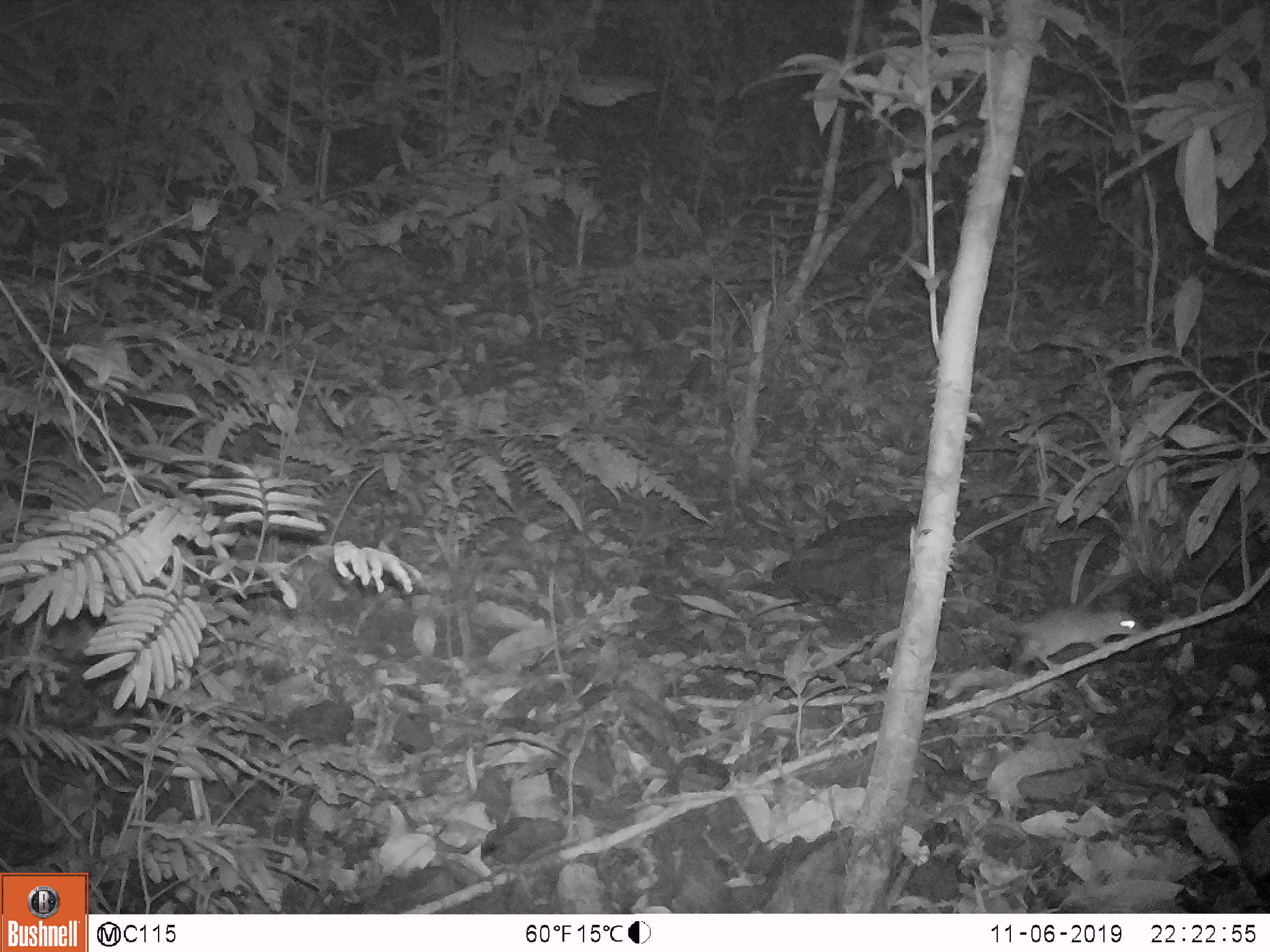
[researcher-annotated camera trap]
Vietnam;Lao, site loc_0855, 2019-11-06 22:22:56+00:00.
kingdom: Animalia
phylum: Chordata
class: Mammalia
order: Rodentia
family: Muridae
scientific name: Muridae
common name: old-world mice and rats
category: unidentified murid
Unidentified murid (old-world mice and rats) (Muridae). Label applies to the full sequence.